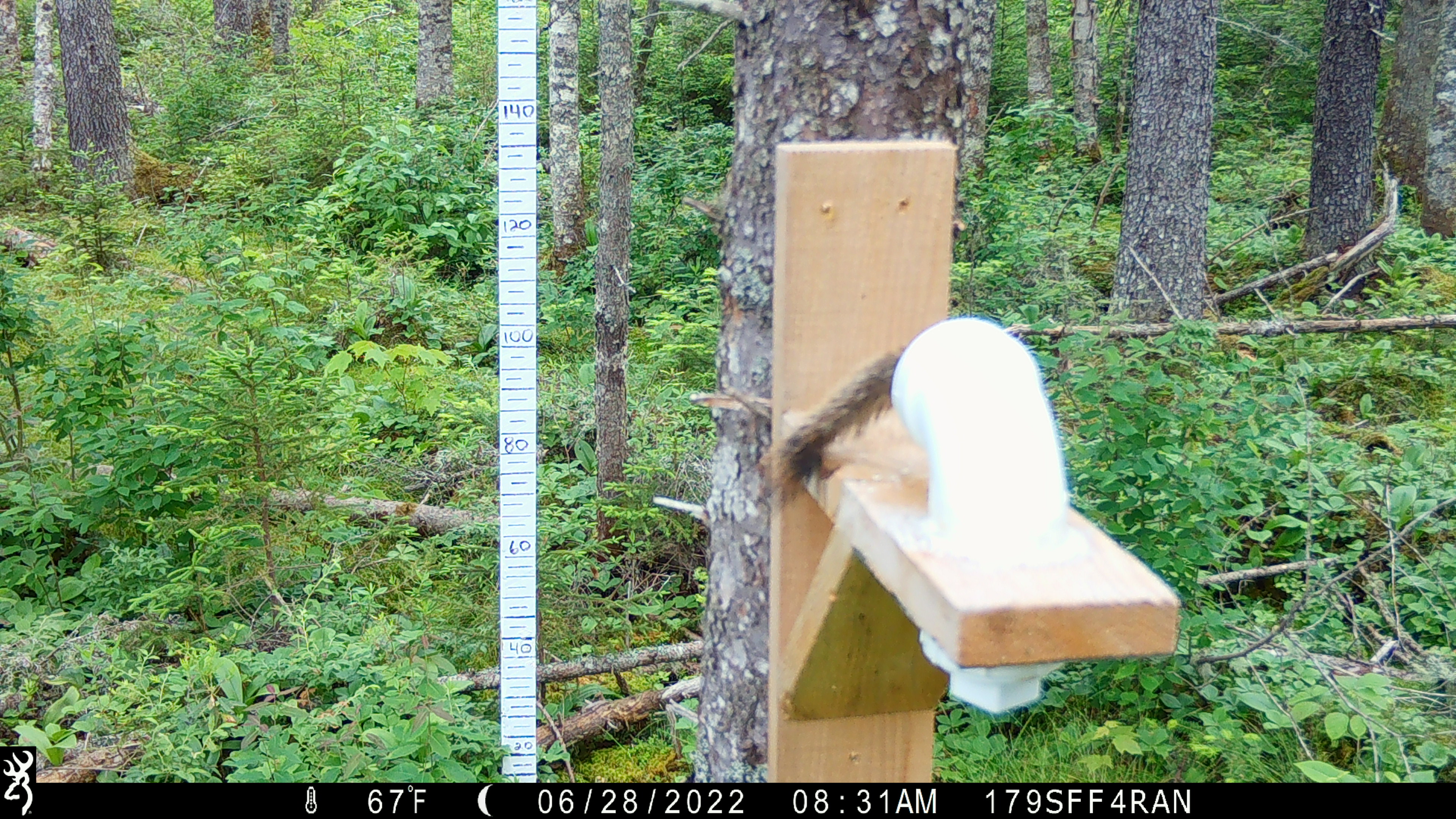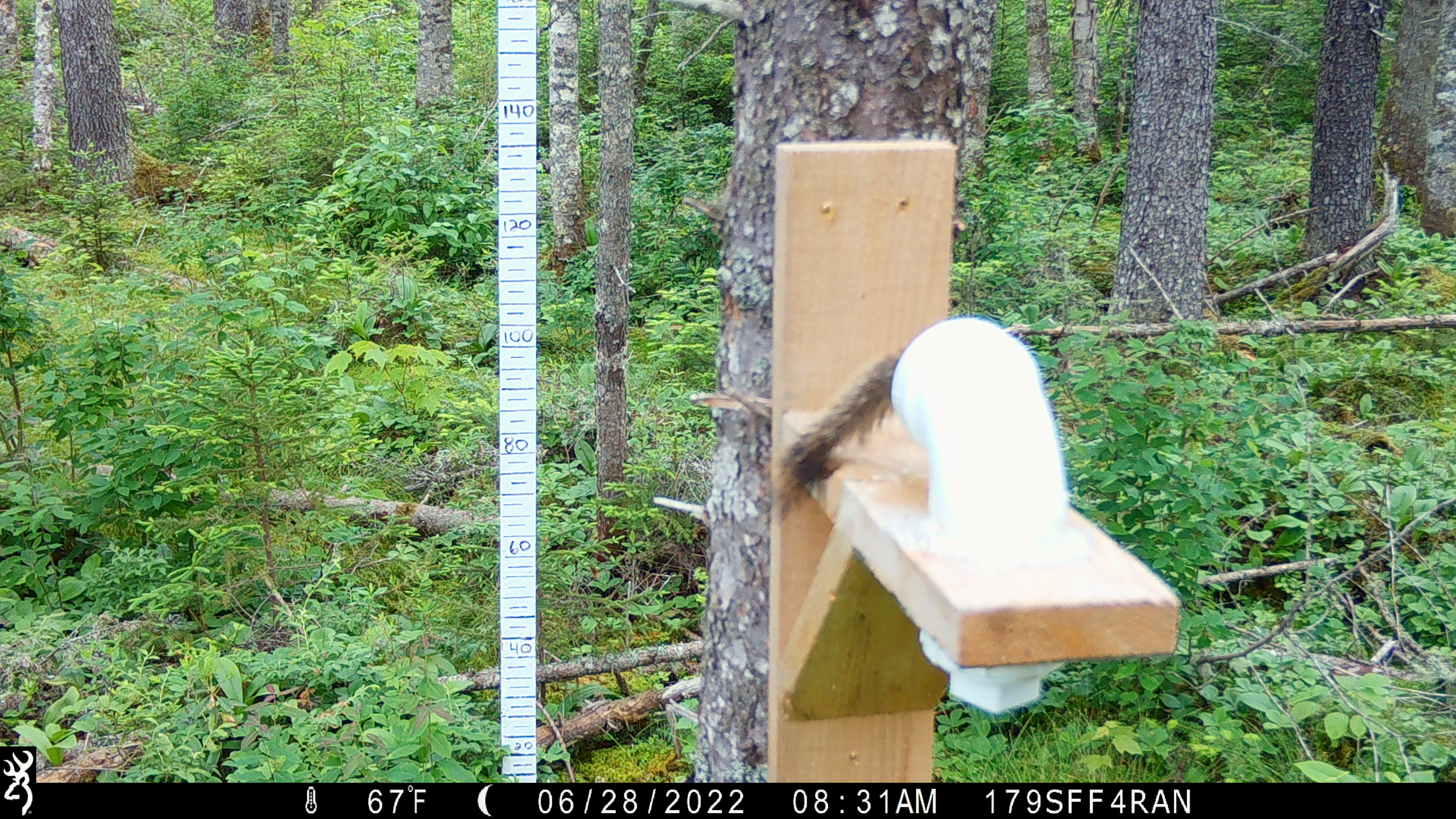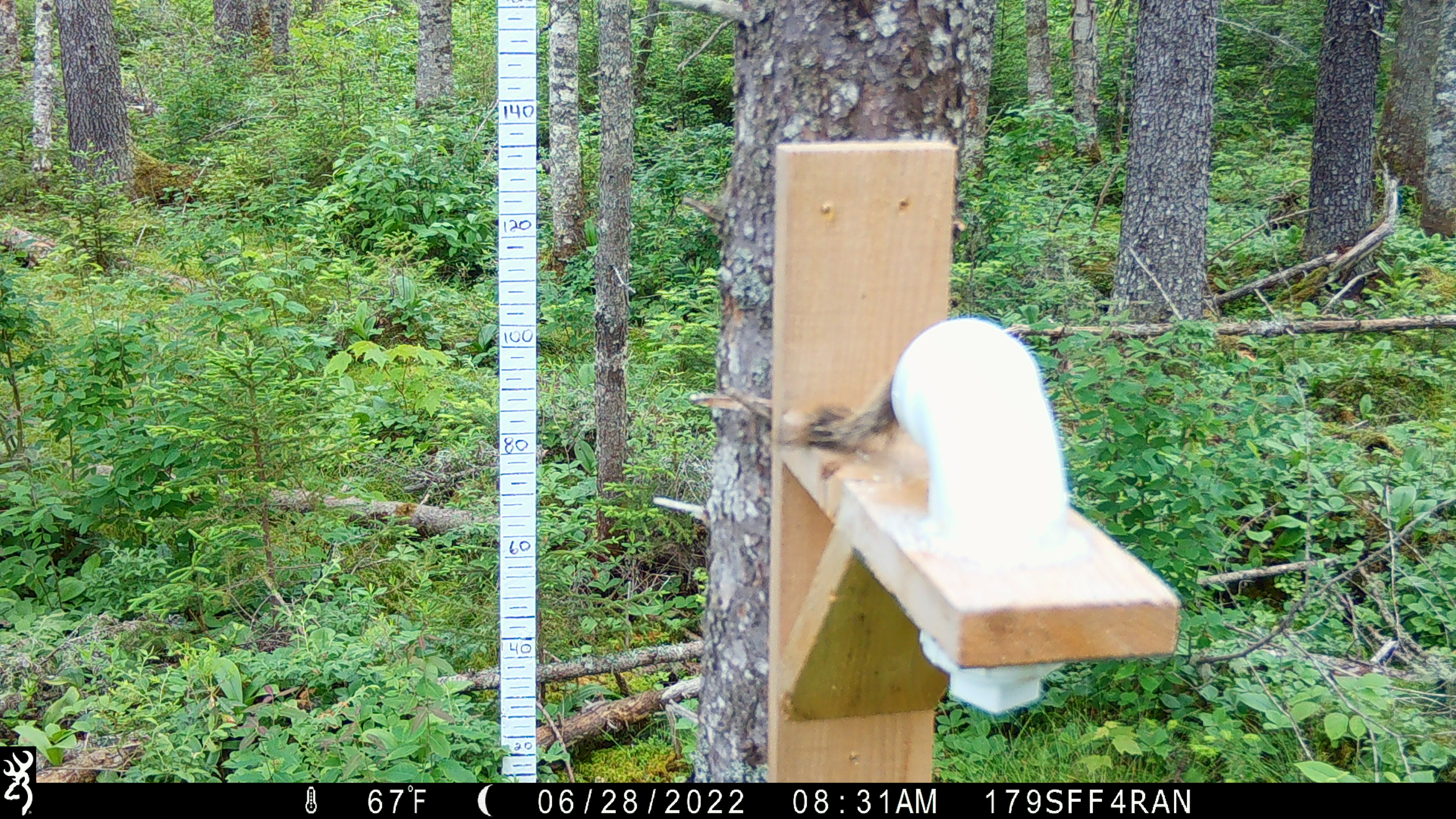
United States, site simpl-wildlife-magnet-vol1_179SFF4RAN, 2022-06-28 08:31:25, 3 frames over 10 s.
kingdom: Animalia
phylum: Chordata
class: Mammalia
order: Rodentia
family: Sciuridae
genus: Tamiasciurus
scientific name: Tamiasciurus hudsonicus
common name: red squirrel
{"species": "red squirrel (Tamiasciurus hudsonicus)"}